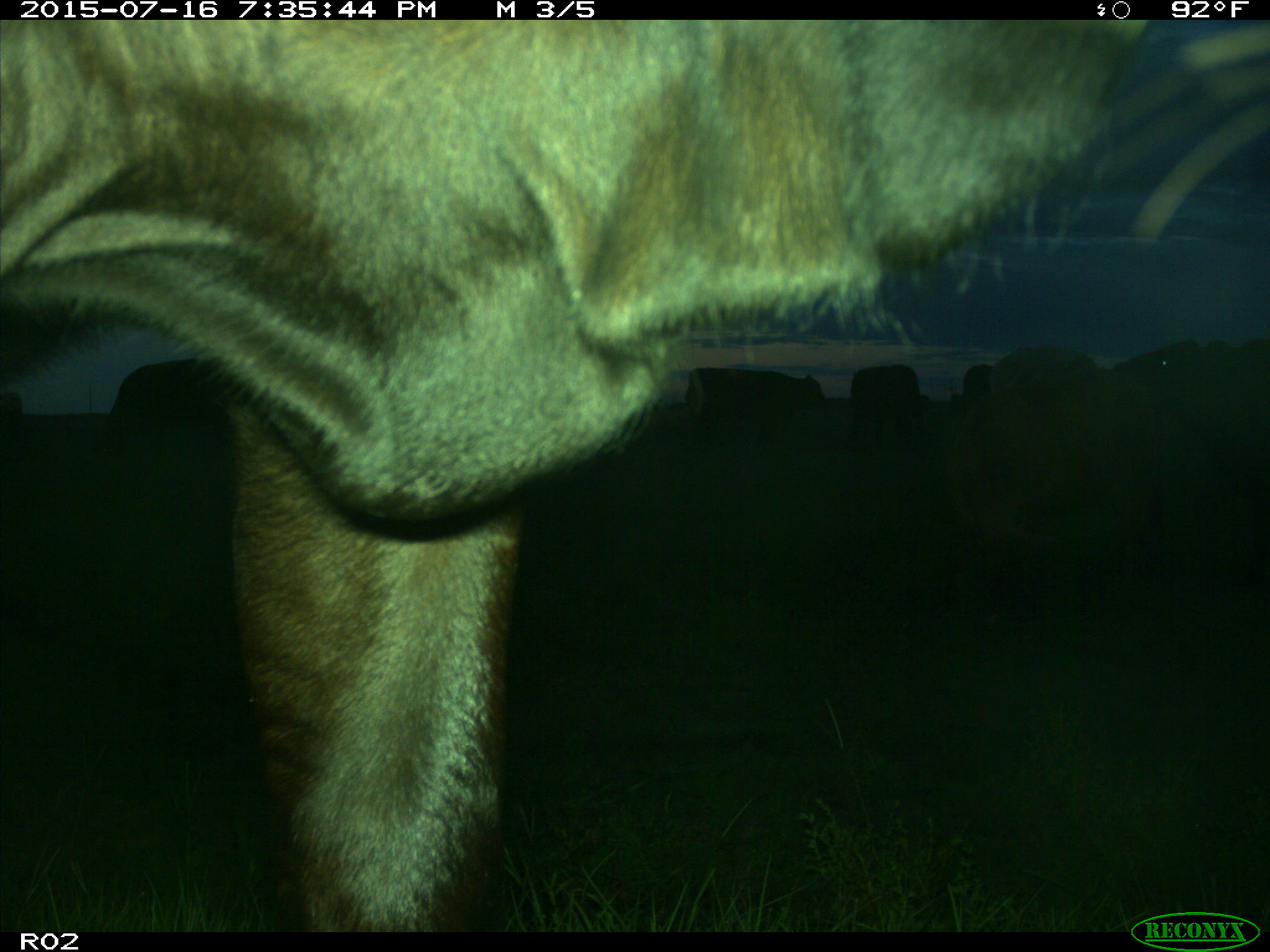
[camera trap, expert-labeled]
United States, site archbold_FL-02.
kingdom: Animalia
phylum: Chordata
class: Mammalia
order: Artiodactyla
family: Bovidae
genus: Bos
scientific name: Bos taurus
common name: domestic cow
Bos taurus (domestic cow).